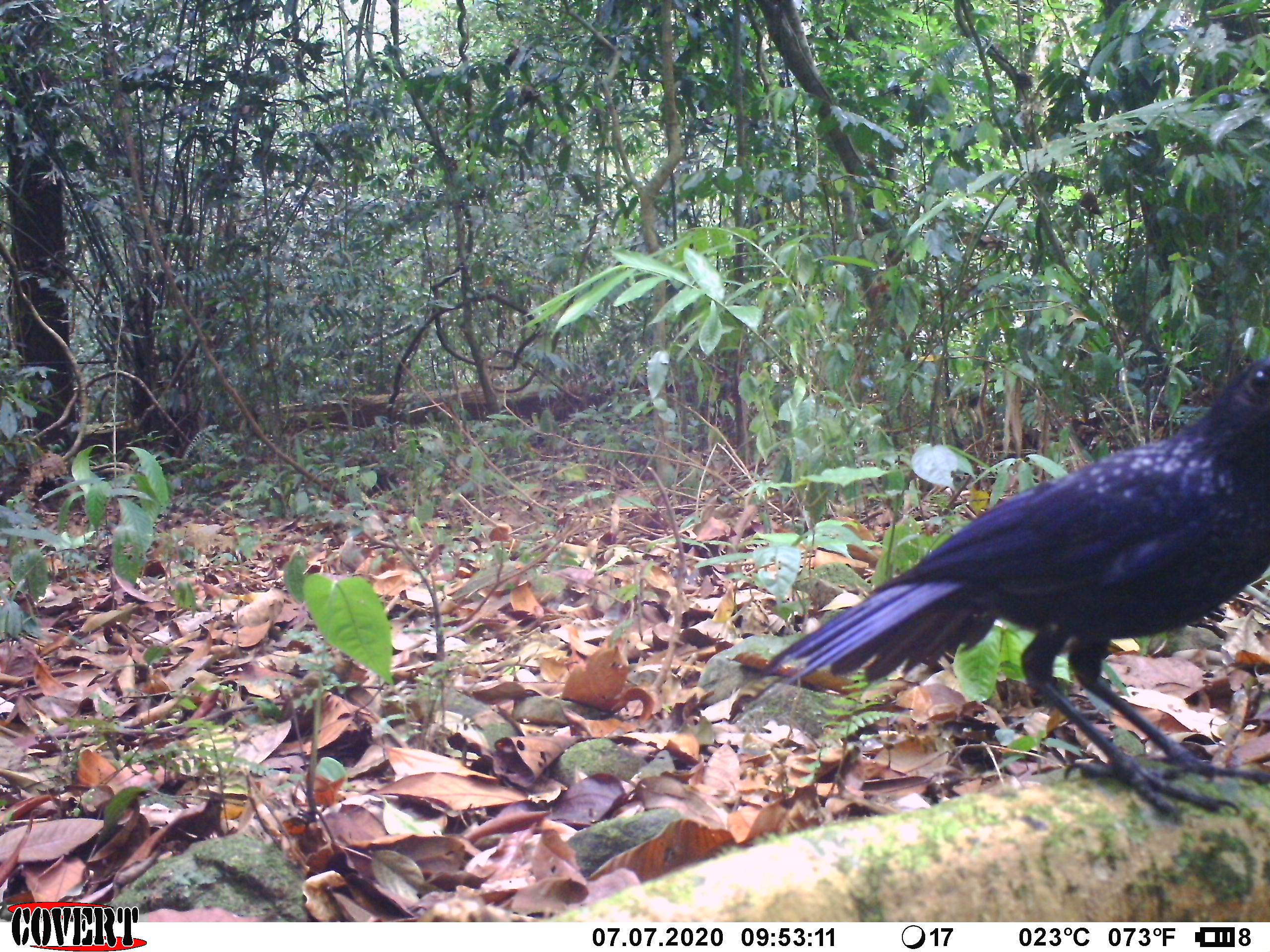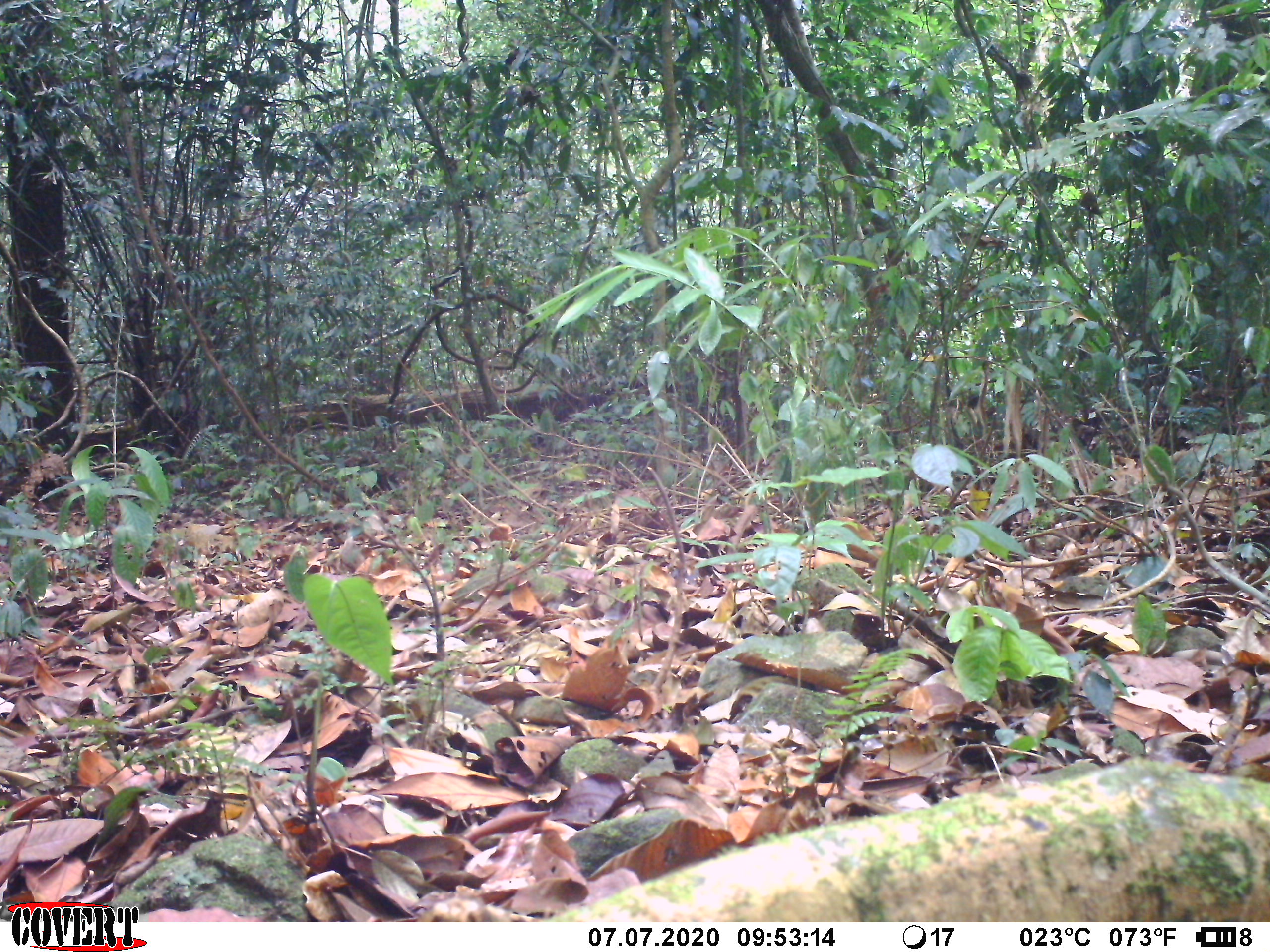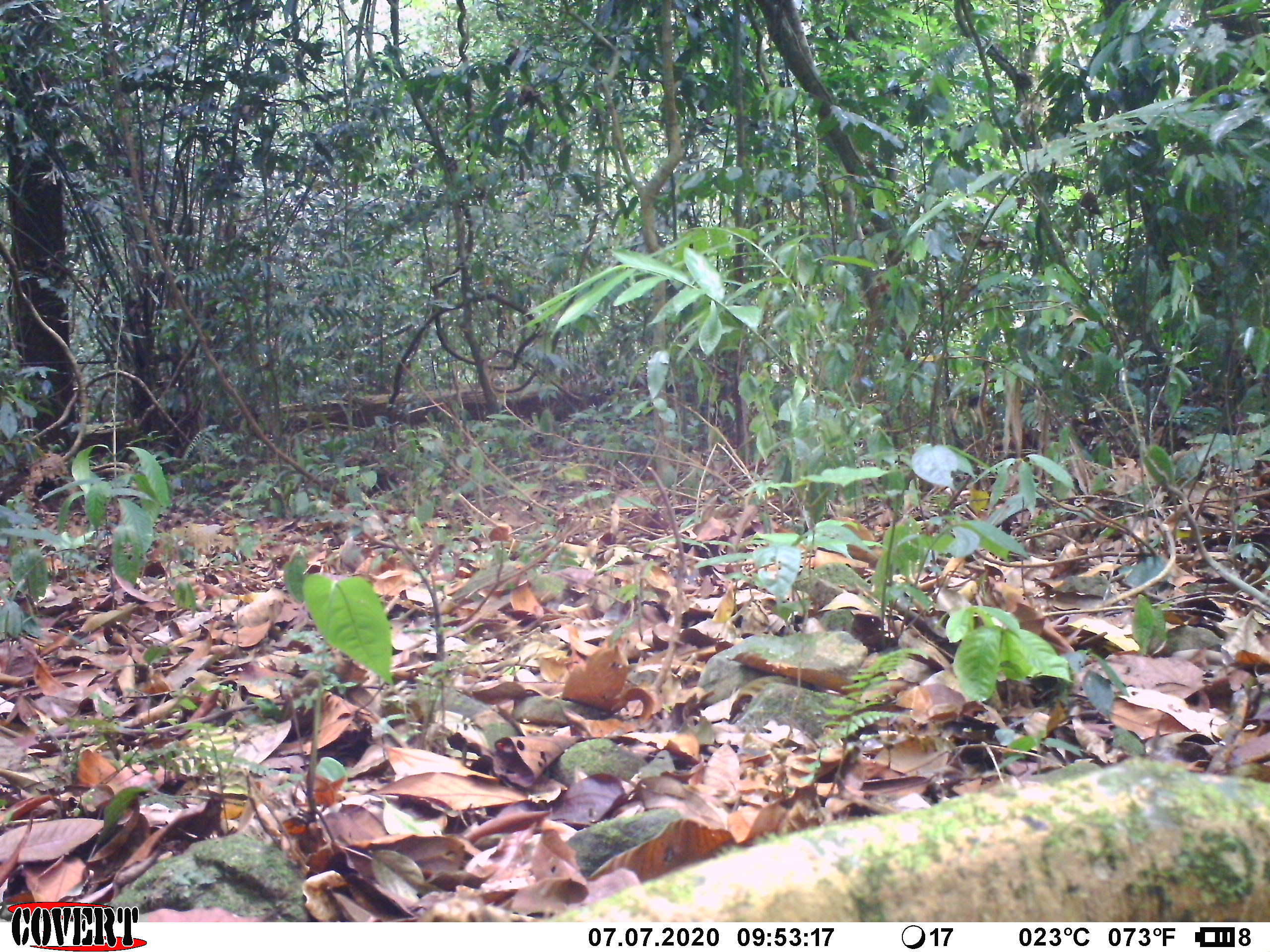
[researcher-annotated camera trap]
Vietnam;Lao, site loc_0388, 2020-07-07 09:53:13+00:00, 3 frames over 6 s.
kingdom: Animalia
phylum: Chordata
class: Aves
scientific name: Aves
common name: bird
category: unidentified bird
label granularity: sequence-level